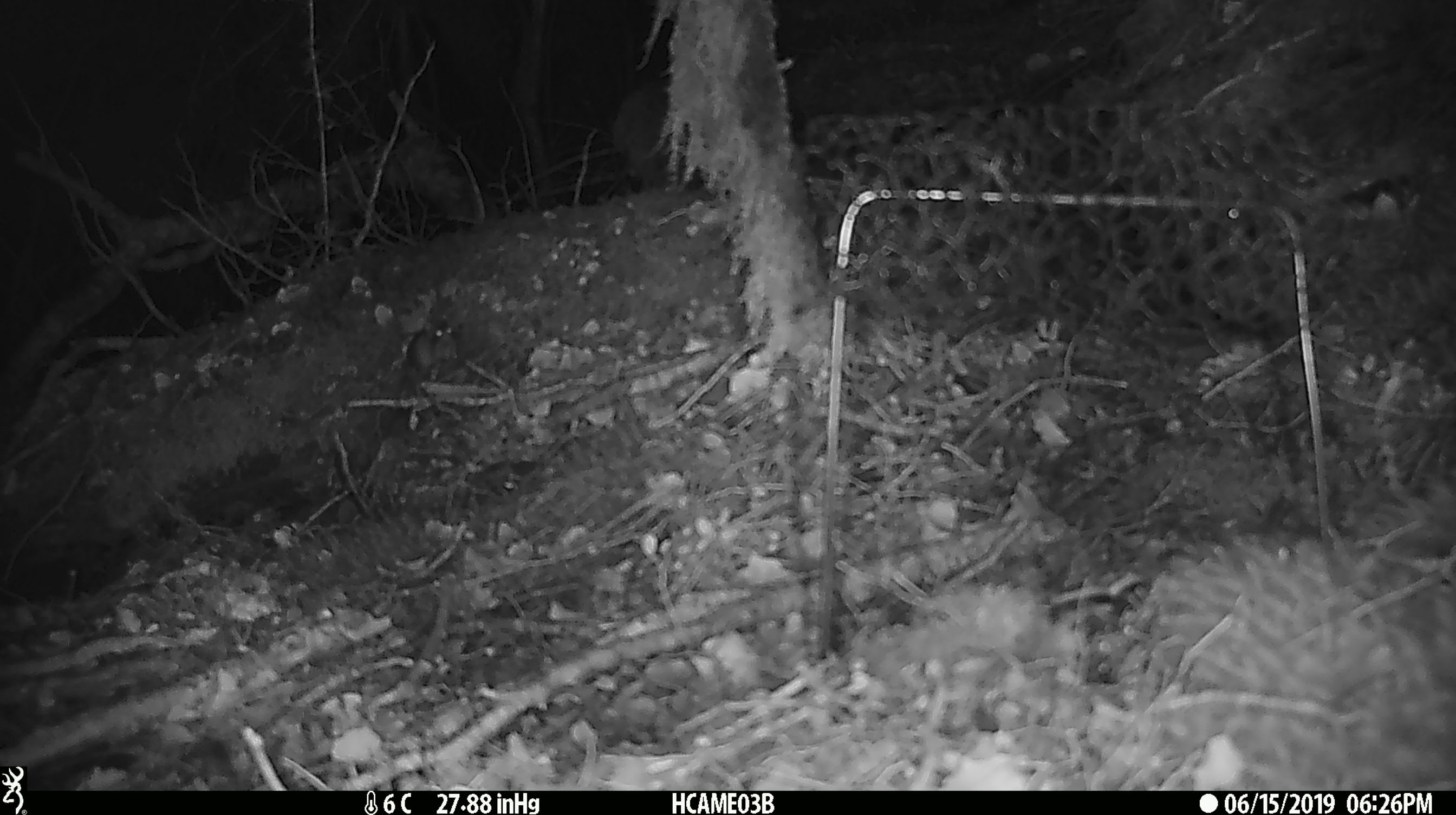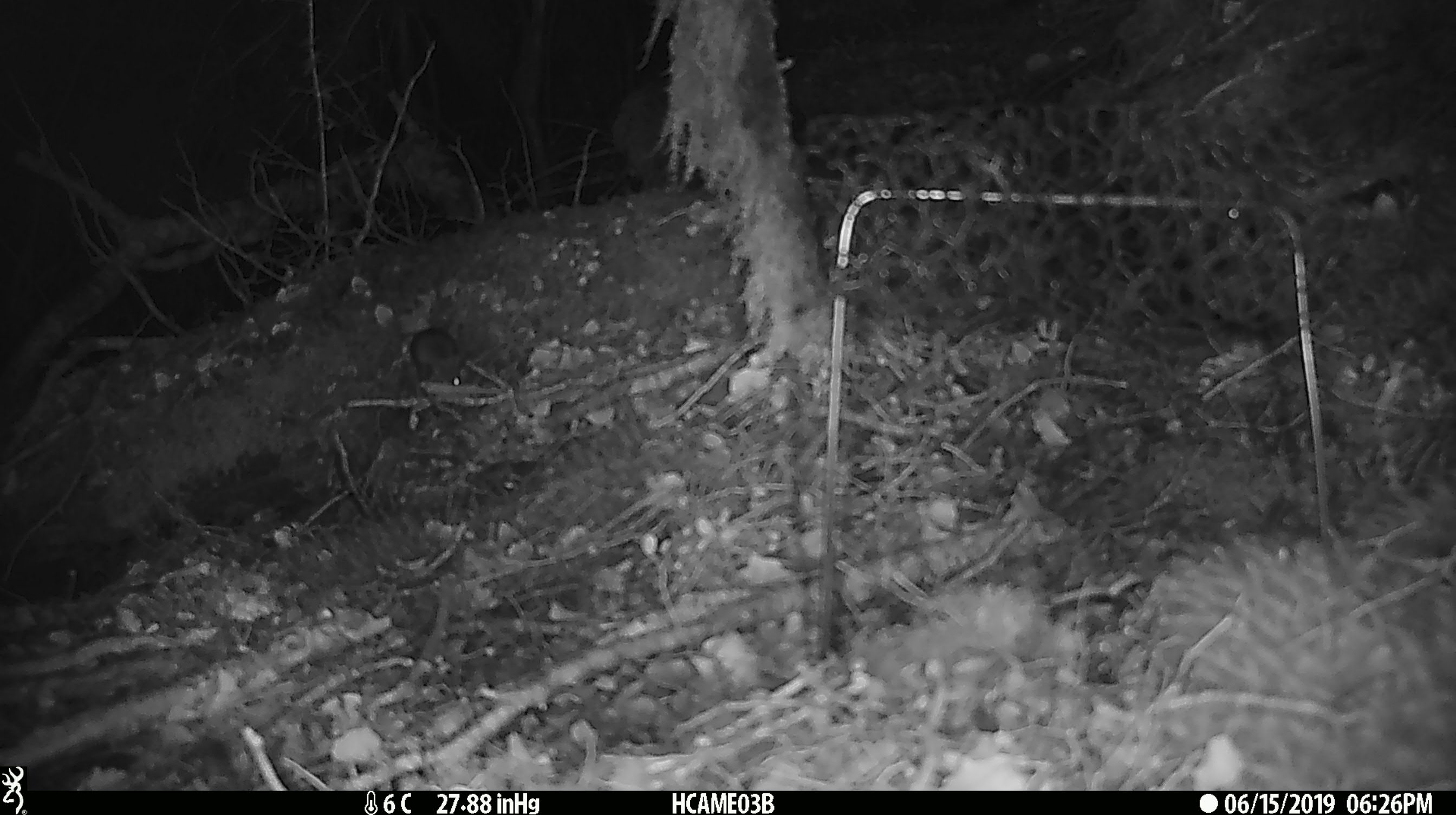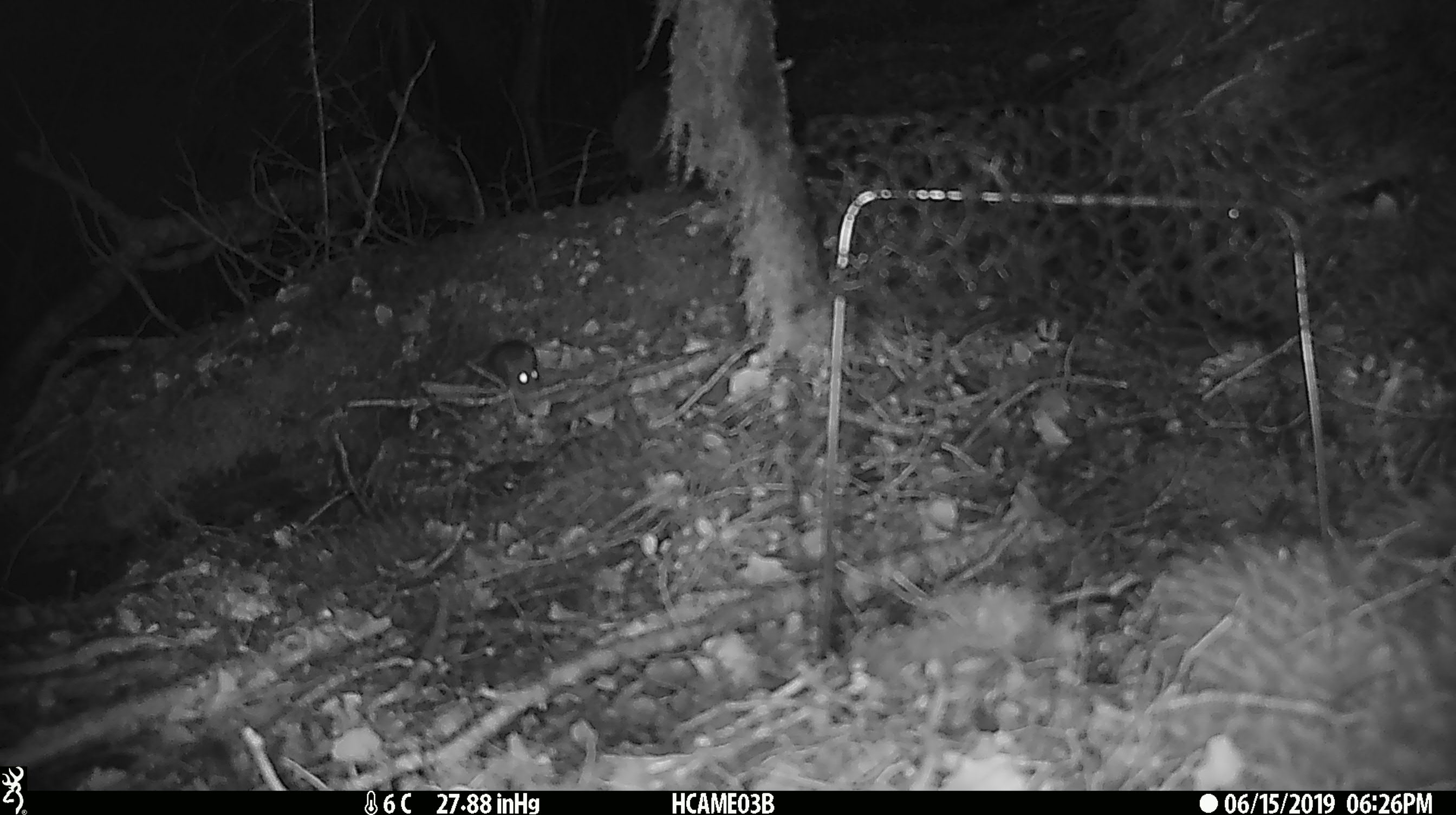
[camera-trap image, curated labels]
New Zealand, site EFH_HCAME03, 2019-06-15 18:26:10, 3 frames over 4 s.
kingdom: Animalia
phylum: Chordata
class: Mammalia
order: Rodentia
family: Muridae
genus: Mus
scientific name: Mus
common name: mouse